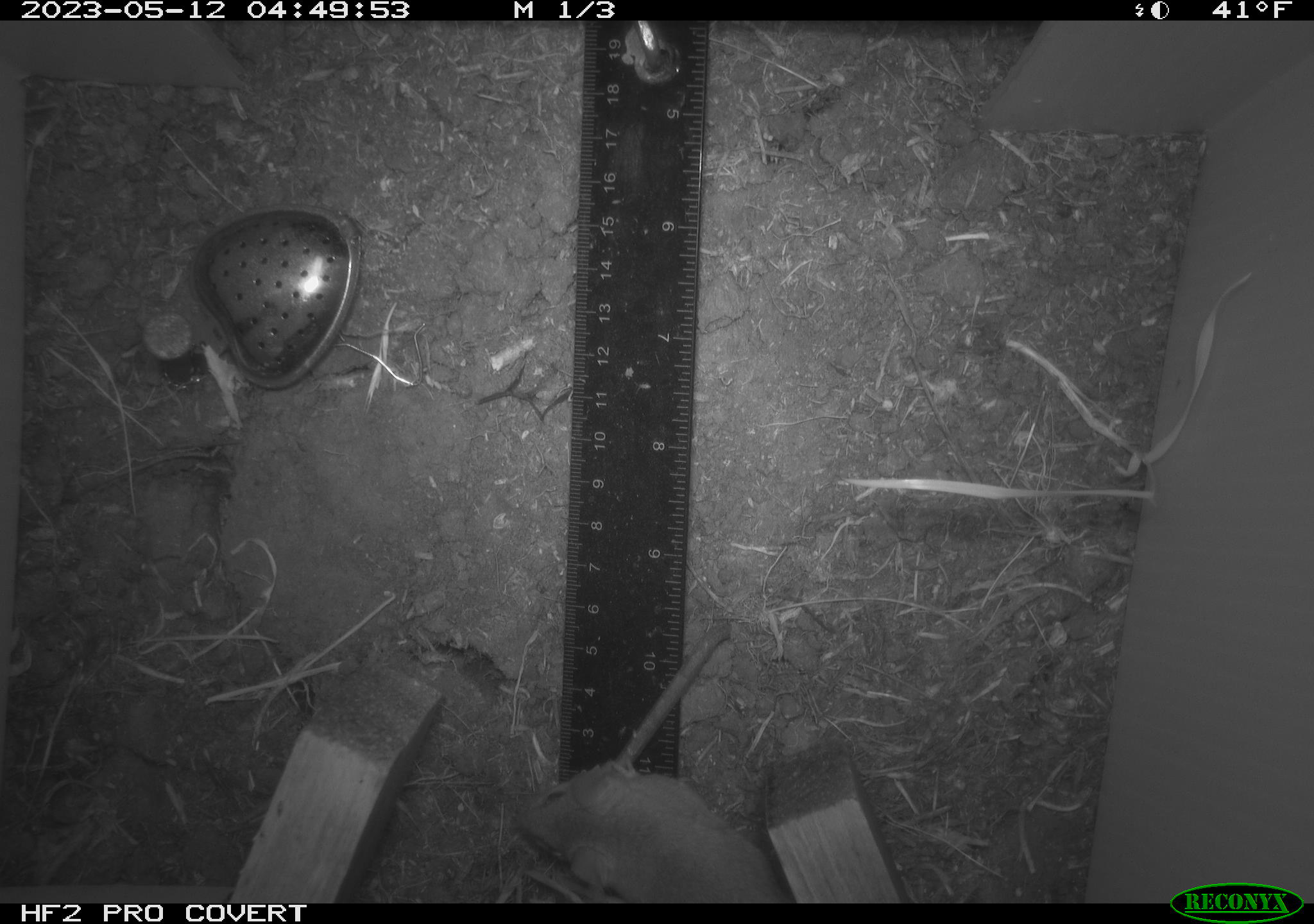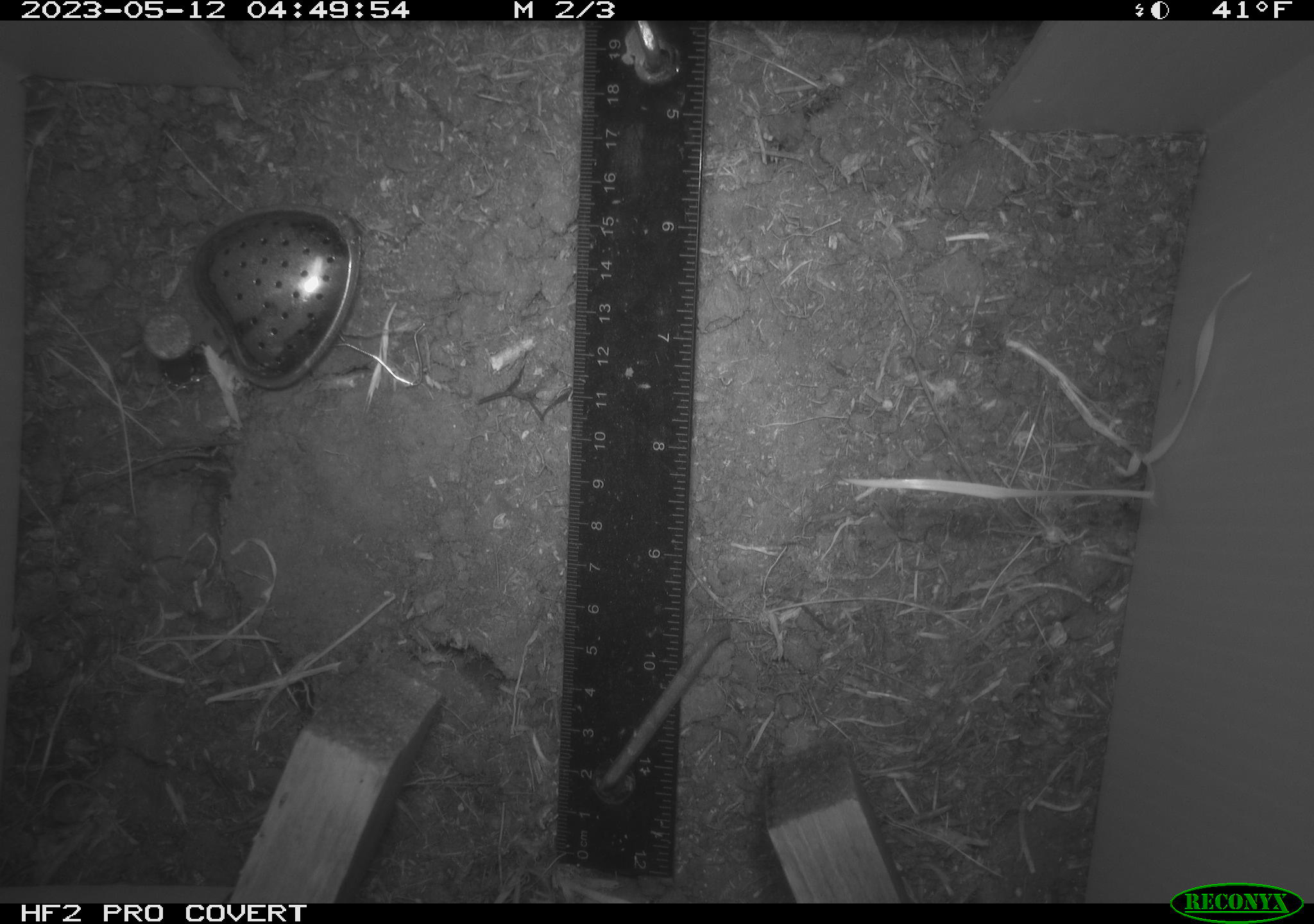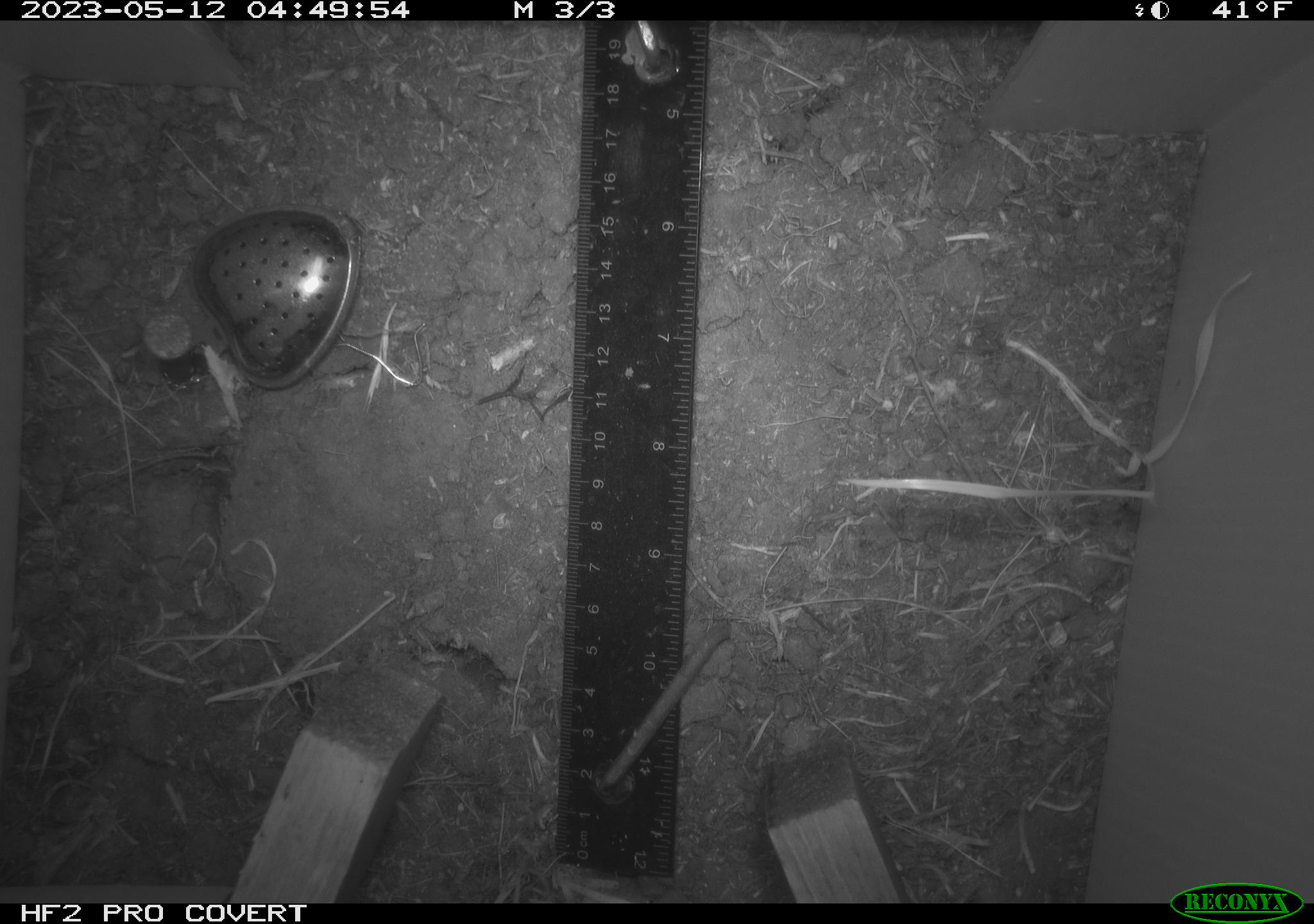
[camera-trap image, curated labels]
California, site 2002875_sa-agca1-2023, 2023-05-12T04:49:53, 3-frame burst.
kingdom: Animalia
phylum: Chordata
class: Mammalia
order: Rodentia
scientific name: Rodentia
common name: mouse species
Mouse species (Rodentia).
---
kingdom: Animalia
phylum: Chordata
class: Reptilia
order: Squamata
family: Anguidae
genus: Elgaria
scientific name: Elgaria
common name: alligator lizards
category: elgaria species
Elgaria species (alligator lizards) (Elgaria).